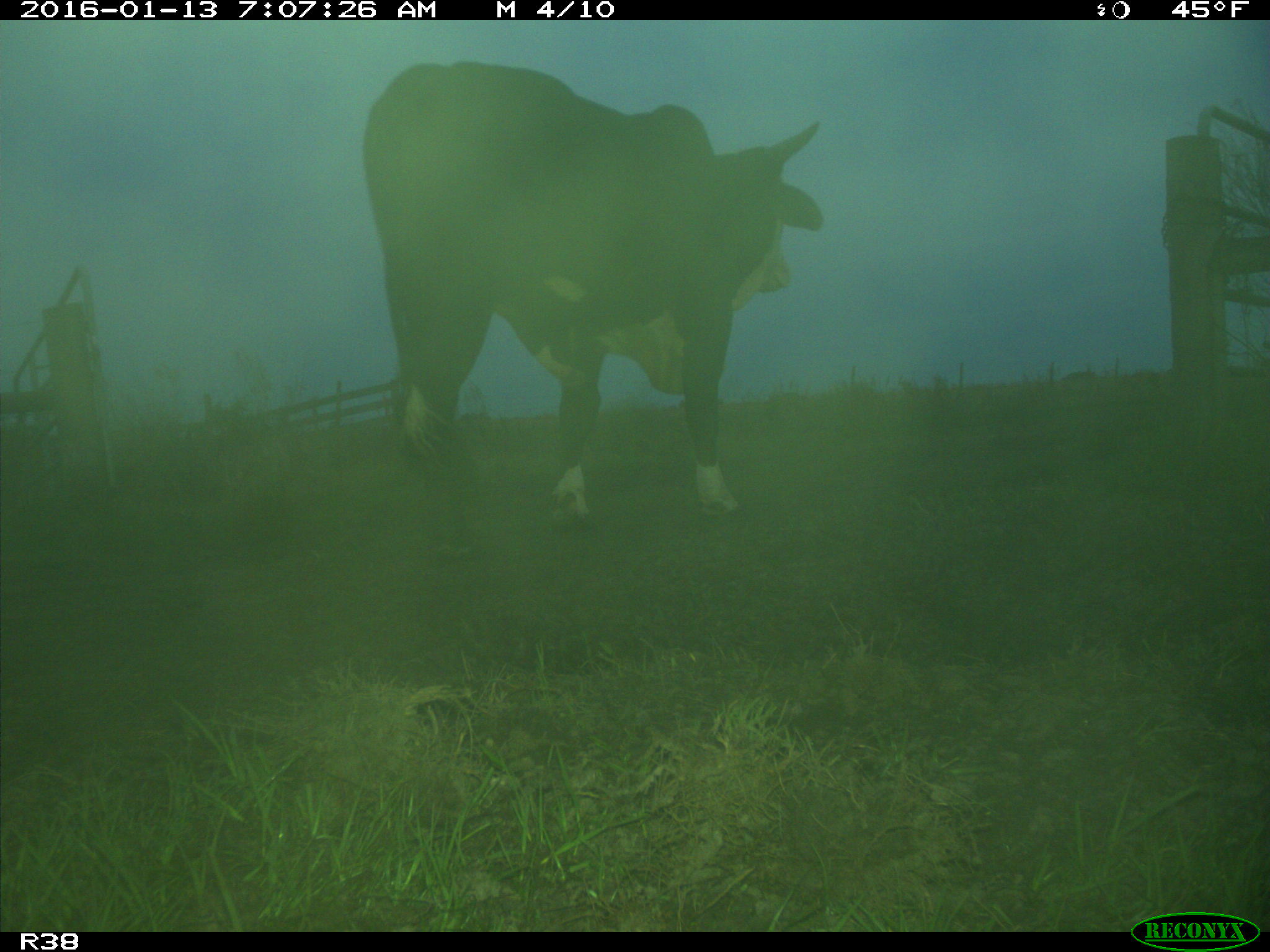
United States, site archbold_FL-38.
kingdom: Animalia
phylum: Chordata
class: Mammalia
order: Artiodactyla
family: Bovidae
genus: Bos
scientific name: Bos taurus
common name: domestic cow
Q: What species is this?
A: Bos taurus (domestic cow).